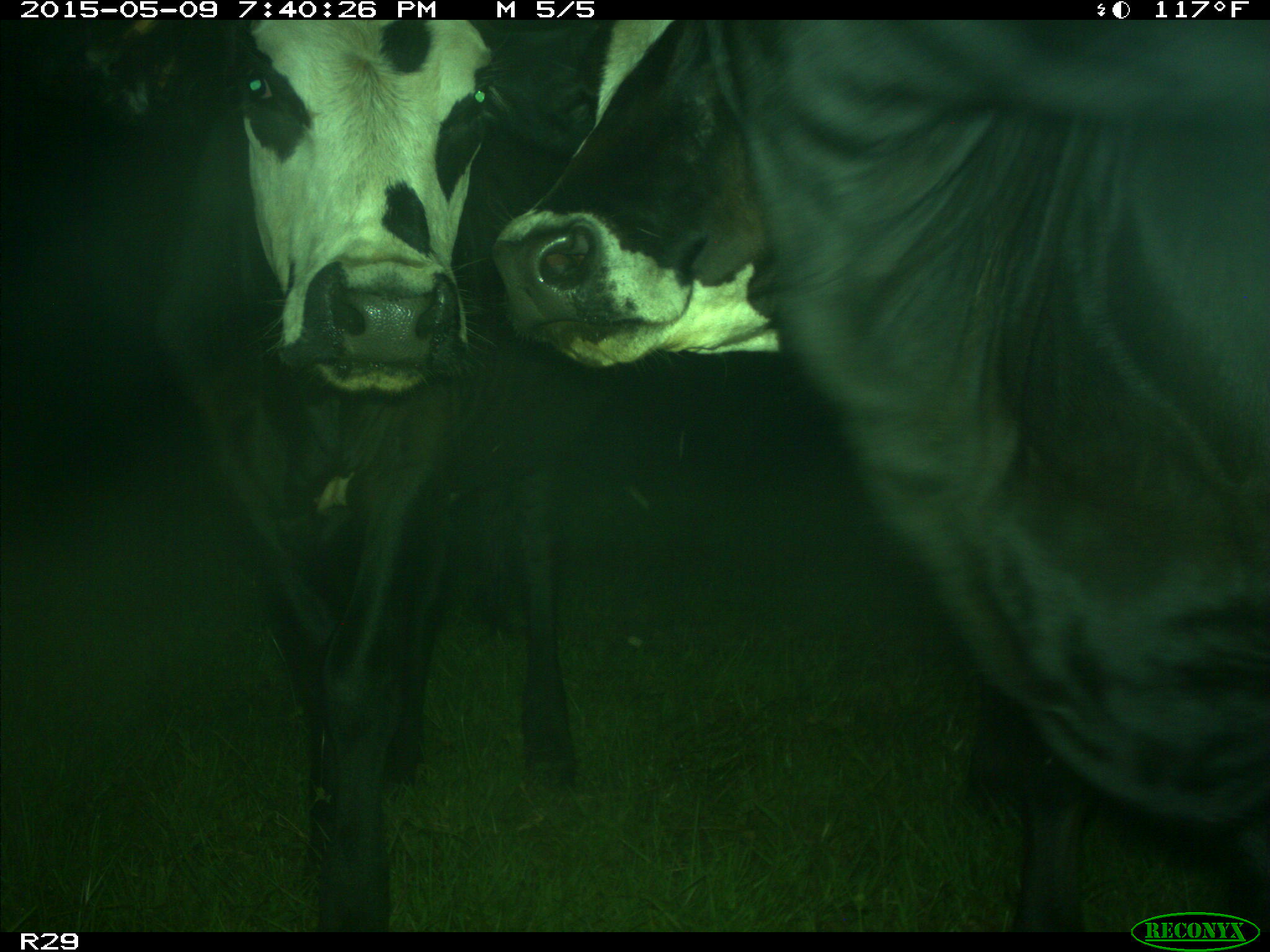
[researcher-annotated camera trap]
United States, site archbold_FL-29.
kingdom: Animalia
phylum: Chordata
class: Mammalia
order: Artiodactyla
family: Bovidae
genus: Bos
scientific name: Bos taurus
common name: domestic cow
Bos taurus (domestic cow).